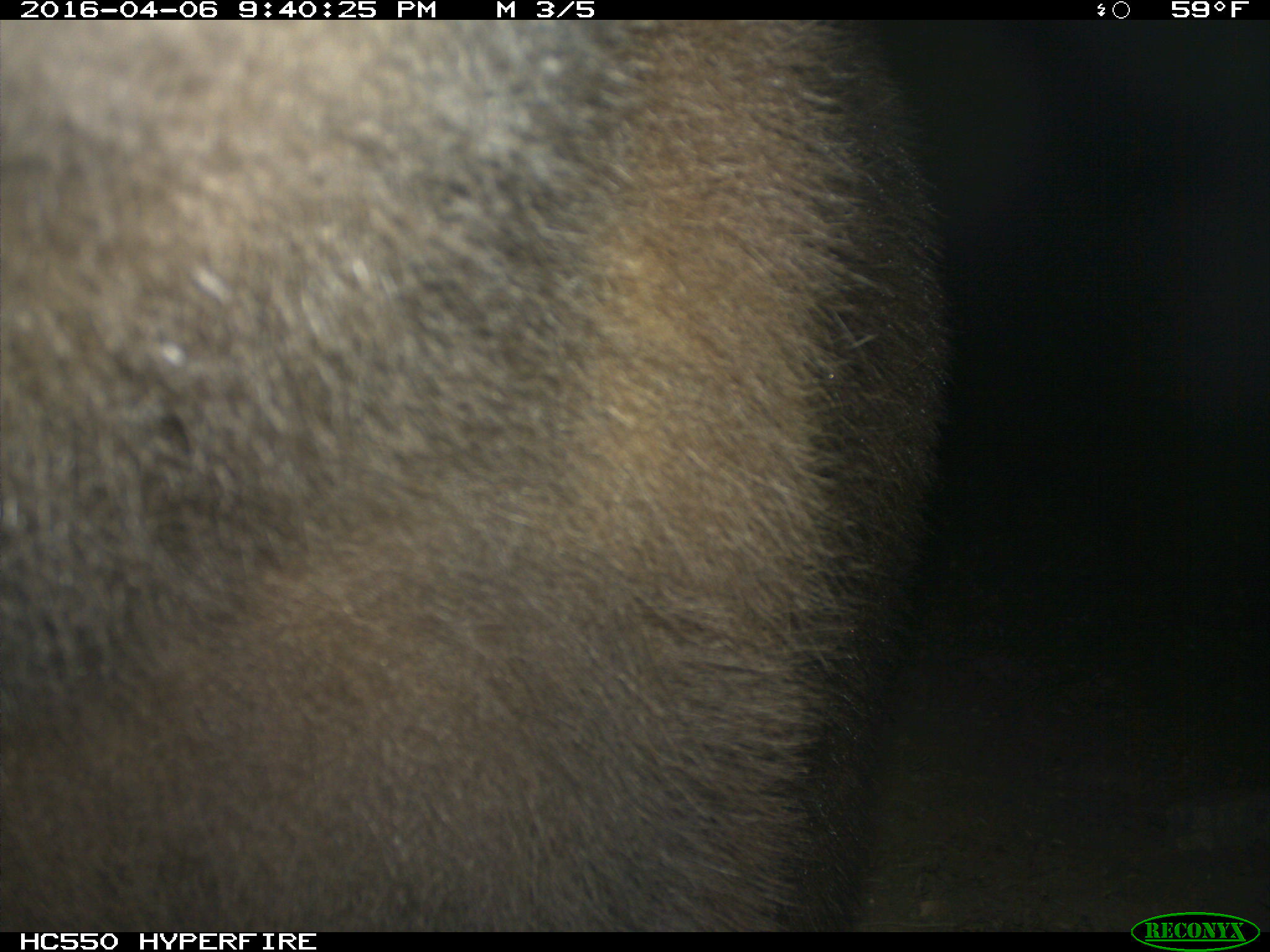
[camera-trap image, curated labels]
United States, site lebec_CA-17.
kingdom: Animalia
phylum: Chordata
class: Mammalia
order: Carnivora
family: Ursidae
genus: Ursus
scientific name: Ursus americanus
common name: american black bear